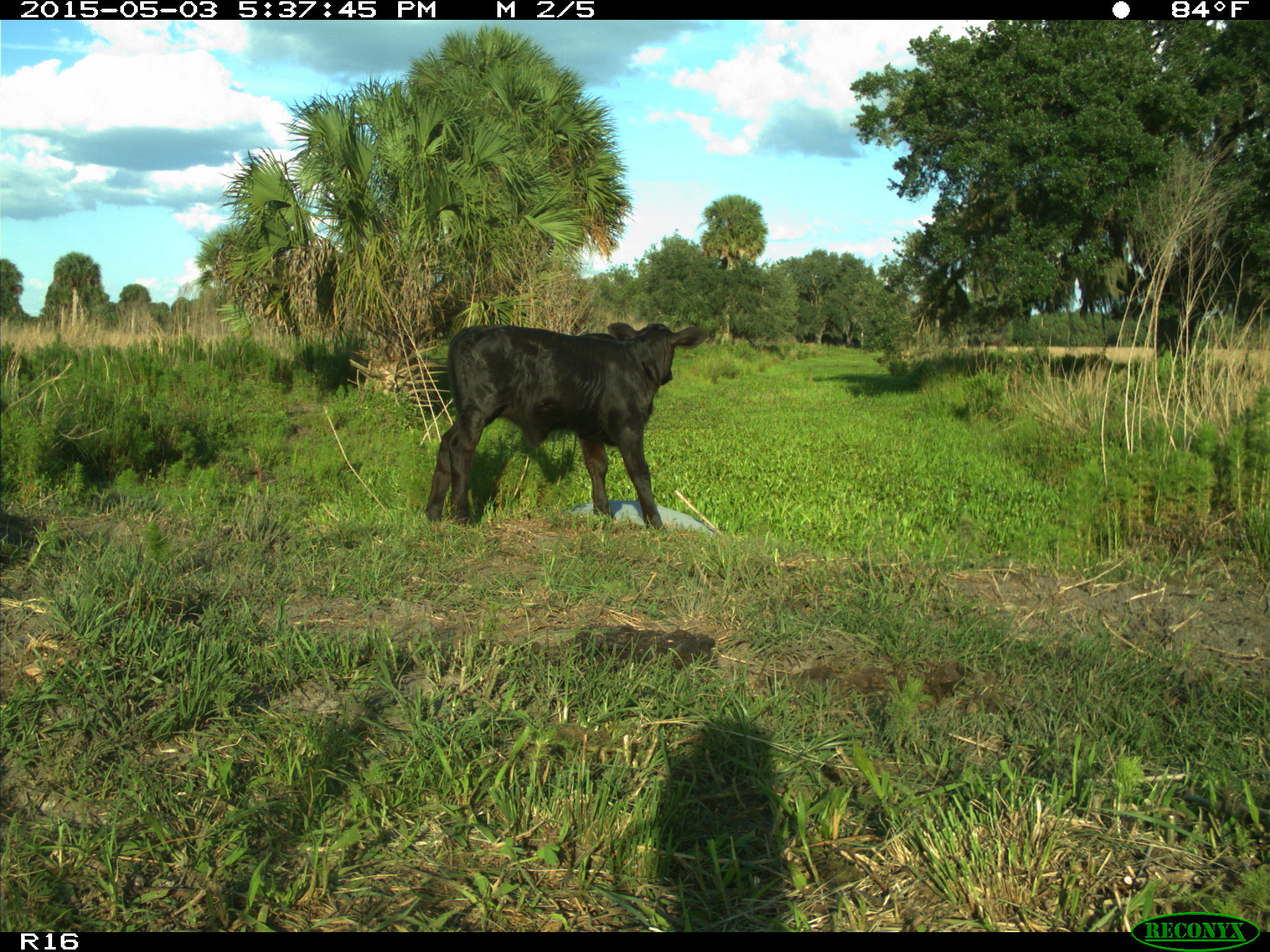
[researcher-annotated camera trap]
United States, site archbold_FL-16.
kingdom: Animalia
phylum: Chordata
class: Mammalia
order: Artiodactyla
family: Bovidae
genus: Bos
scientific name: Bos taurus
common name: domestic cow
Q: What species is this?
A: Bos taurus (domestic cow).